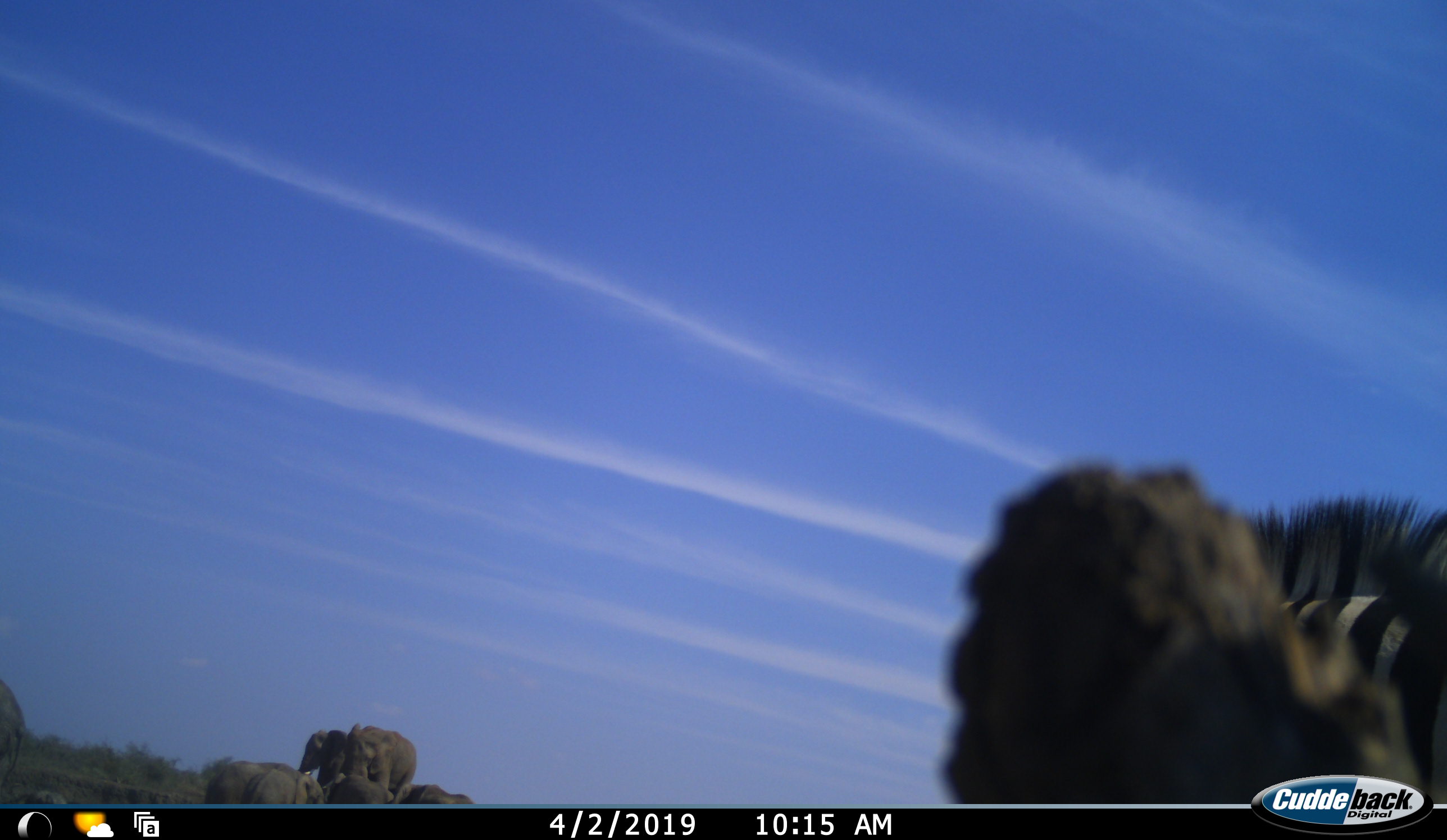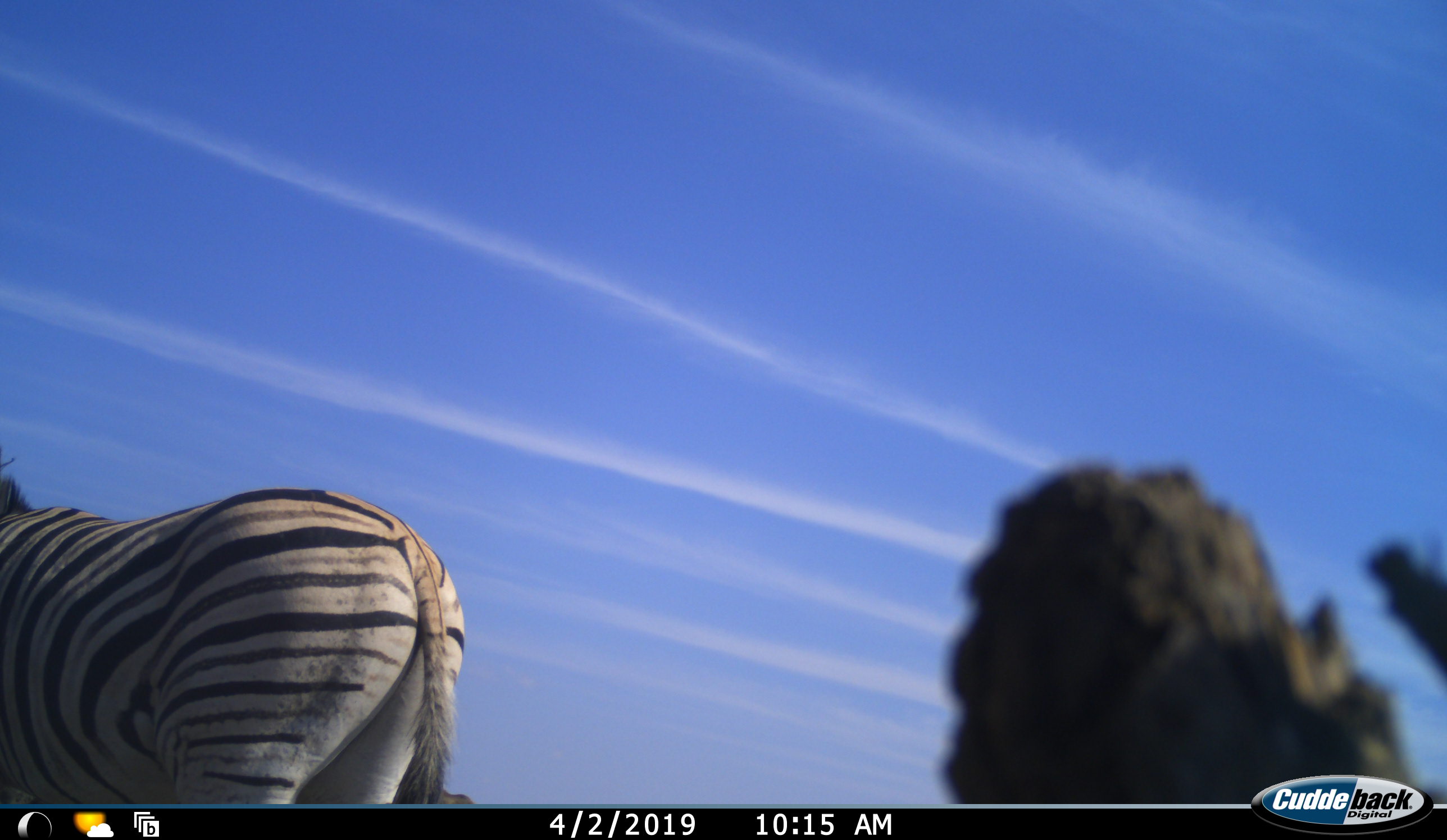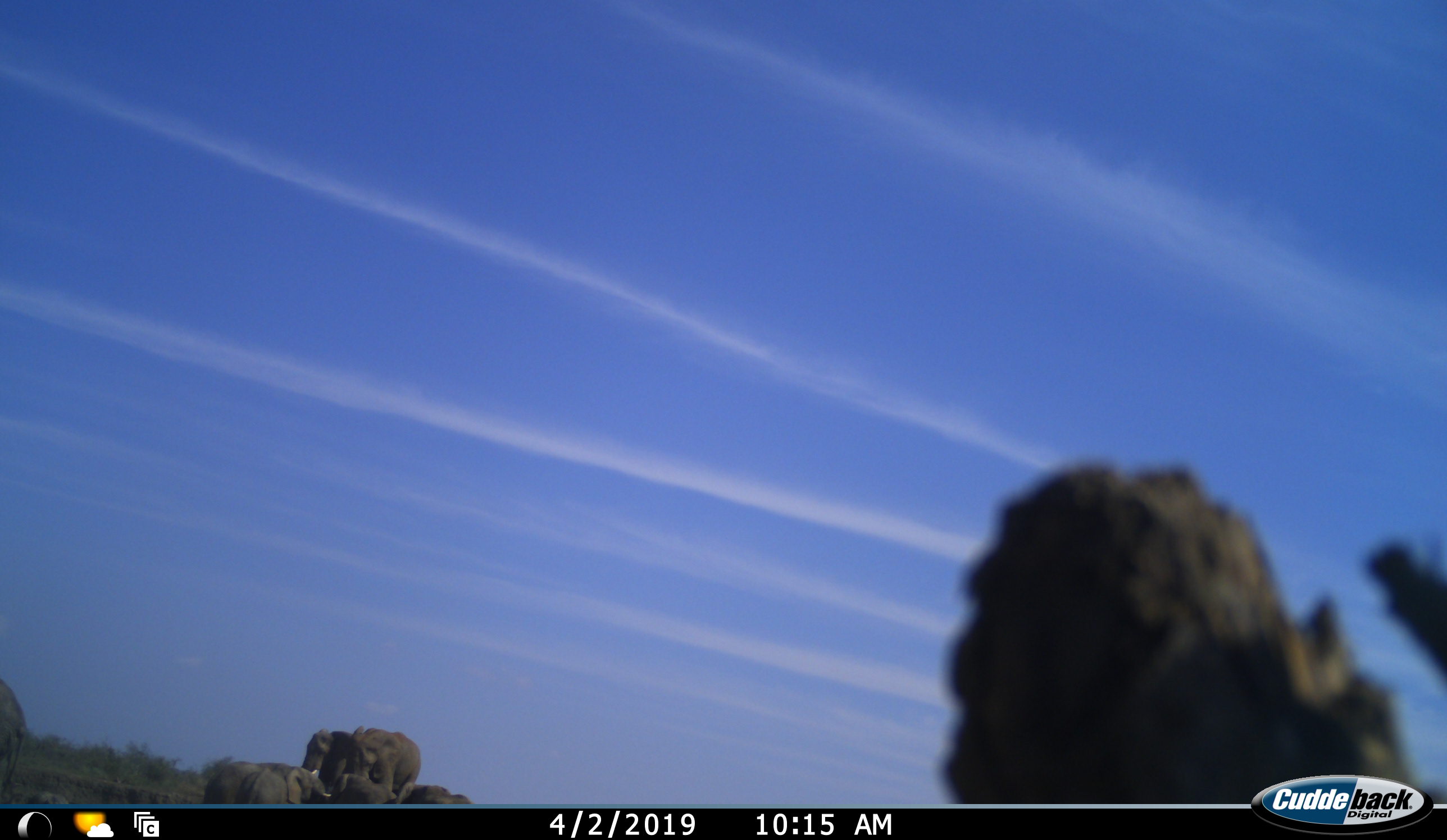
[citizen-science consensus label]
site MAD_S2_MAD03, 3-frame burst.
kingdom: Animalia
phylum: Chordata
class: Mammalia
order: Perissodactyla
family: Equidae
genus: Equus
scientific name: Equus quagga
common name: plains zebra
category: zebraplains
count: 1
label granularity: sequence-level